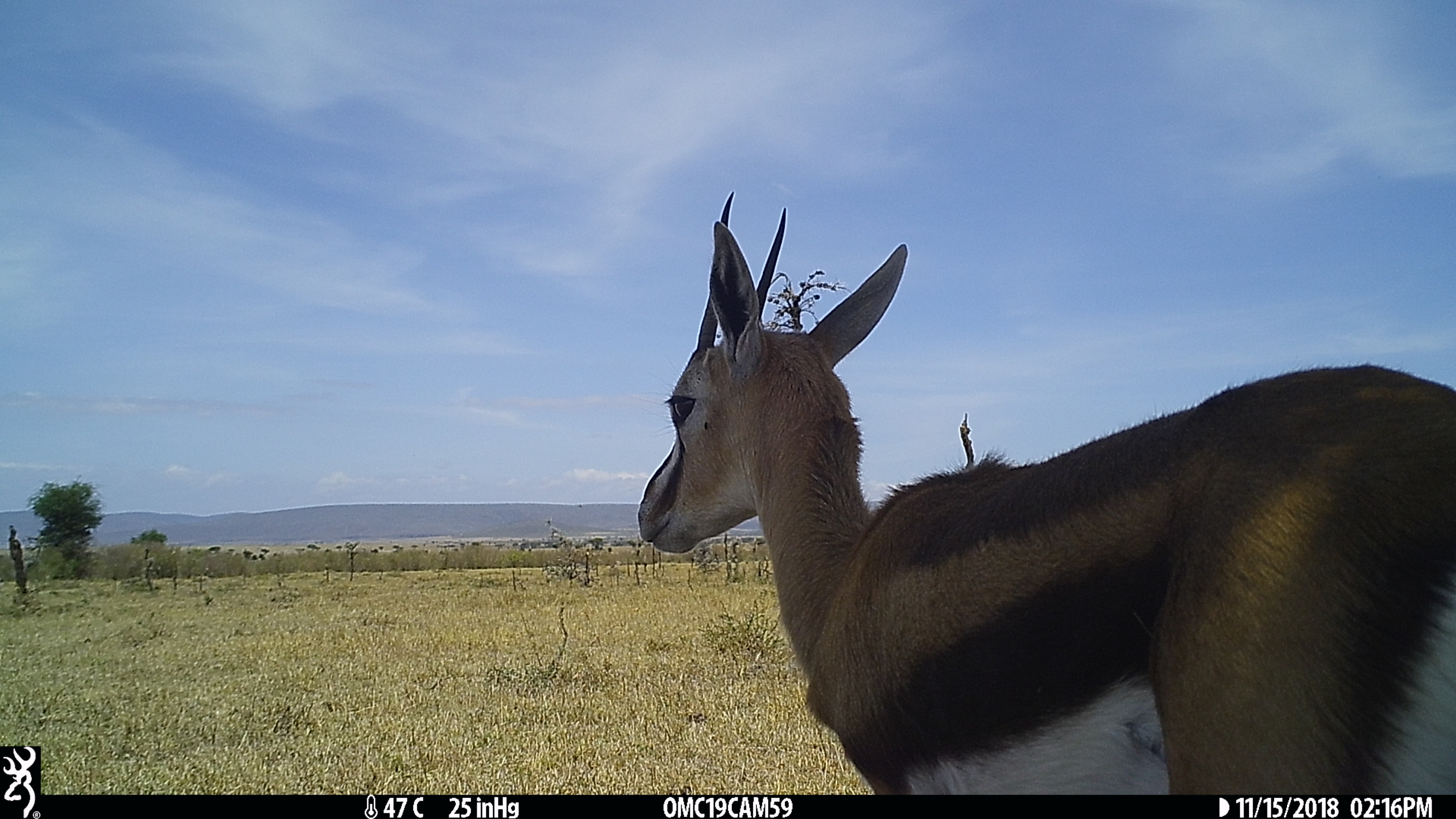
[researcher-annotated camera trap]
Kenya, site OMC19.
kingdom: Animalia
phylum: Chordata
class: Mammalia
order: Artiodactyla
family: Bovidae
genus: Eudorcas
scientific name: Eudorcas thomsonii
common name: thomon's gazelle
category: gazelle thomsons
Gazelle thomsons (thomon's gazelle) (Eudorcas thomsonii).